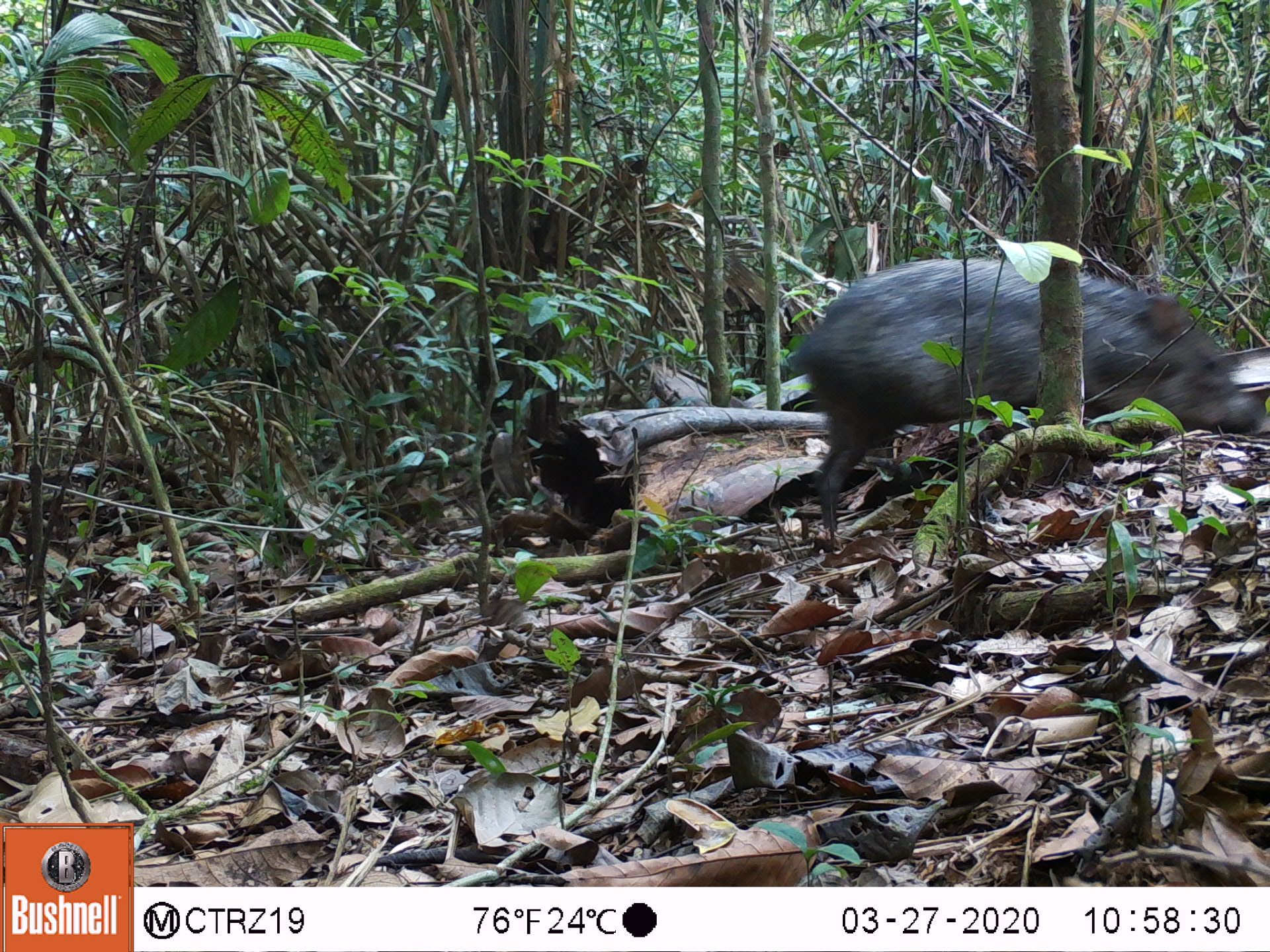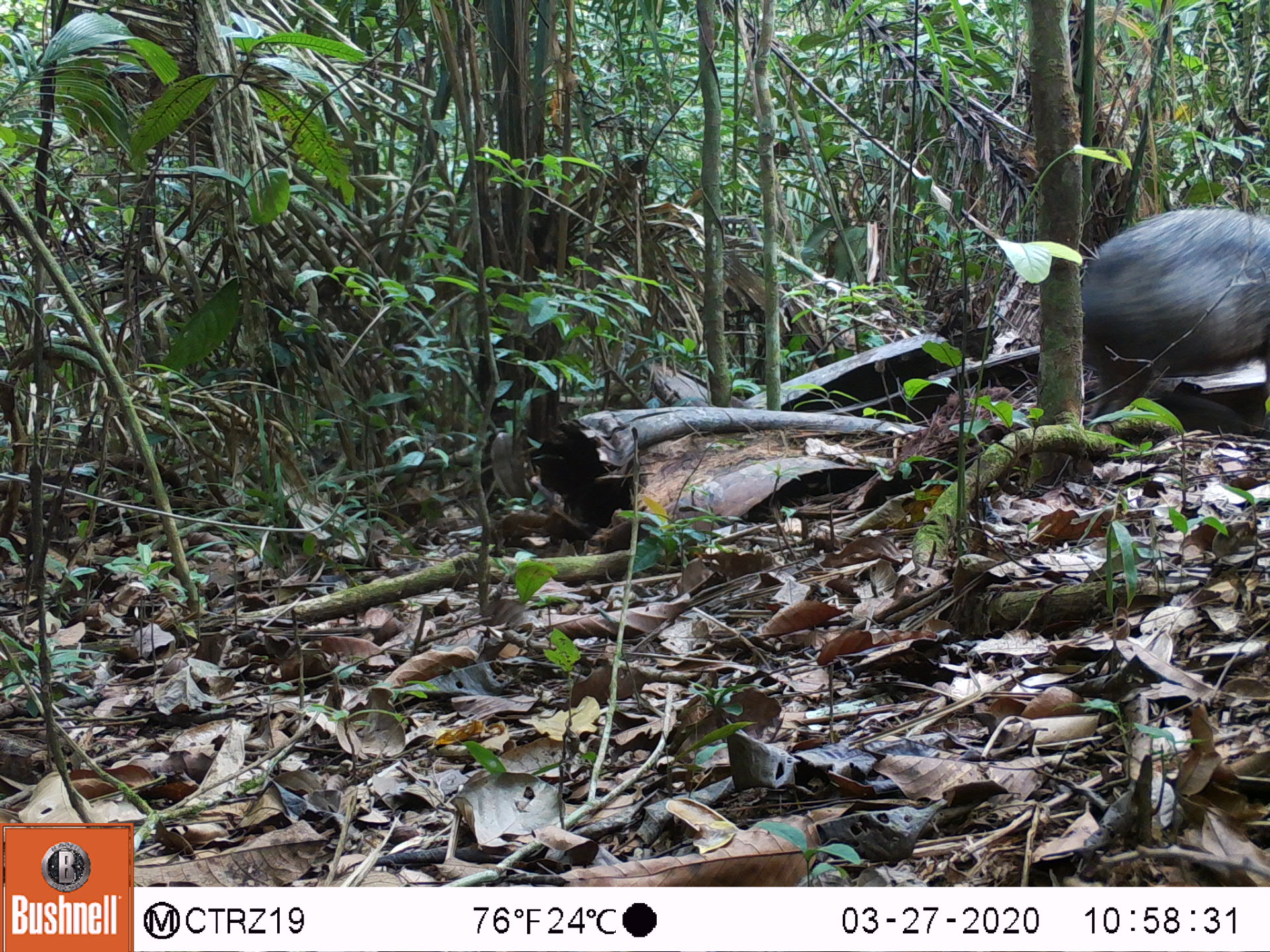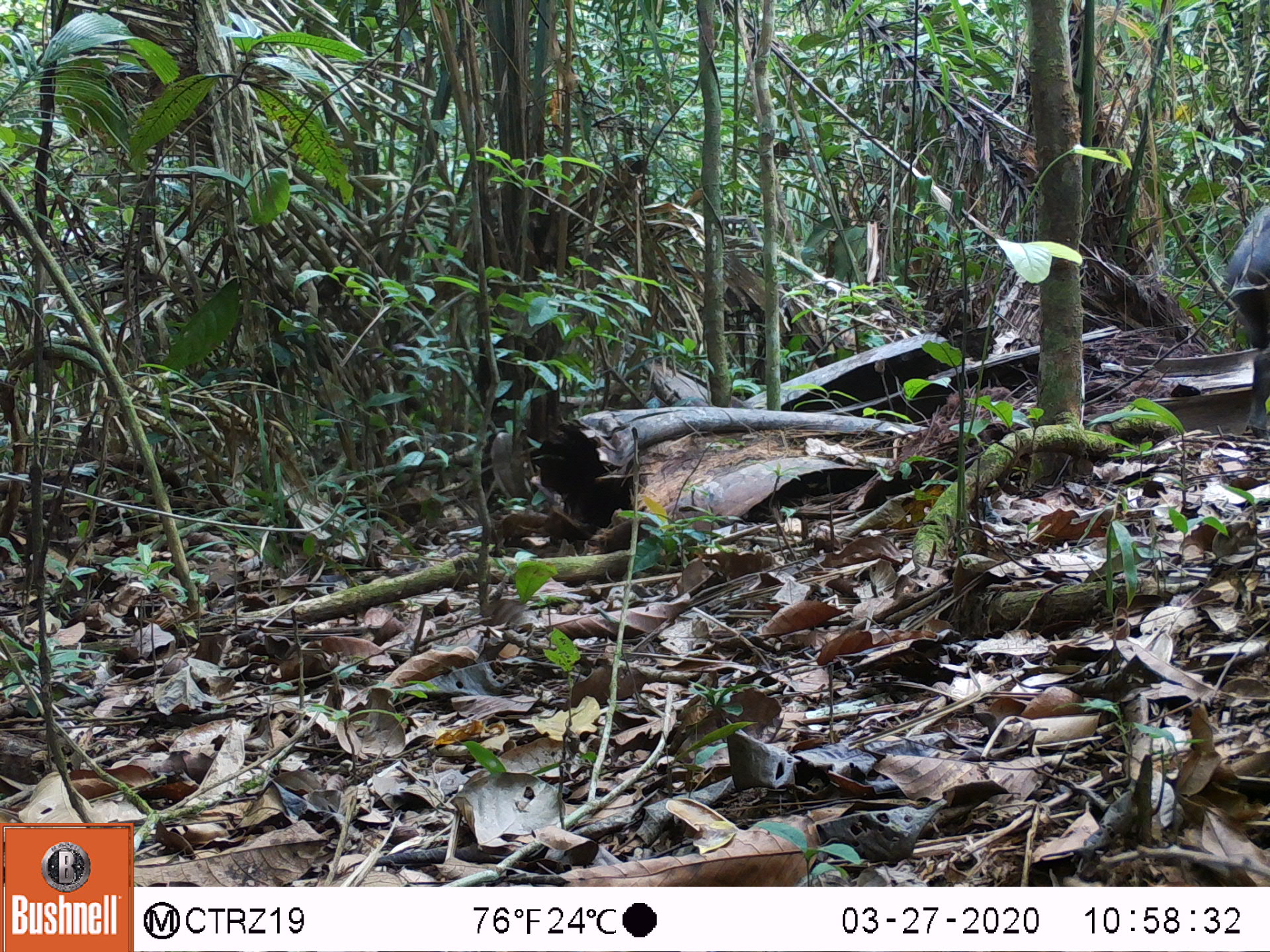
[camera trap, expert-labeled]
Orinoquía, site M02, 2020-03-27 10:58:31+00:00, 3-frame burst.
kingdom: Animalia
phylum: Chordata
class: Mammalia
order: Artiodactyla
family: Tayassuidae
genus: Pecari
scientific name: Pecari tajacu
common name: collared peccary